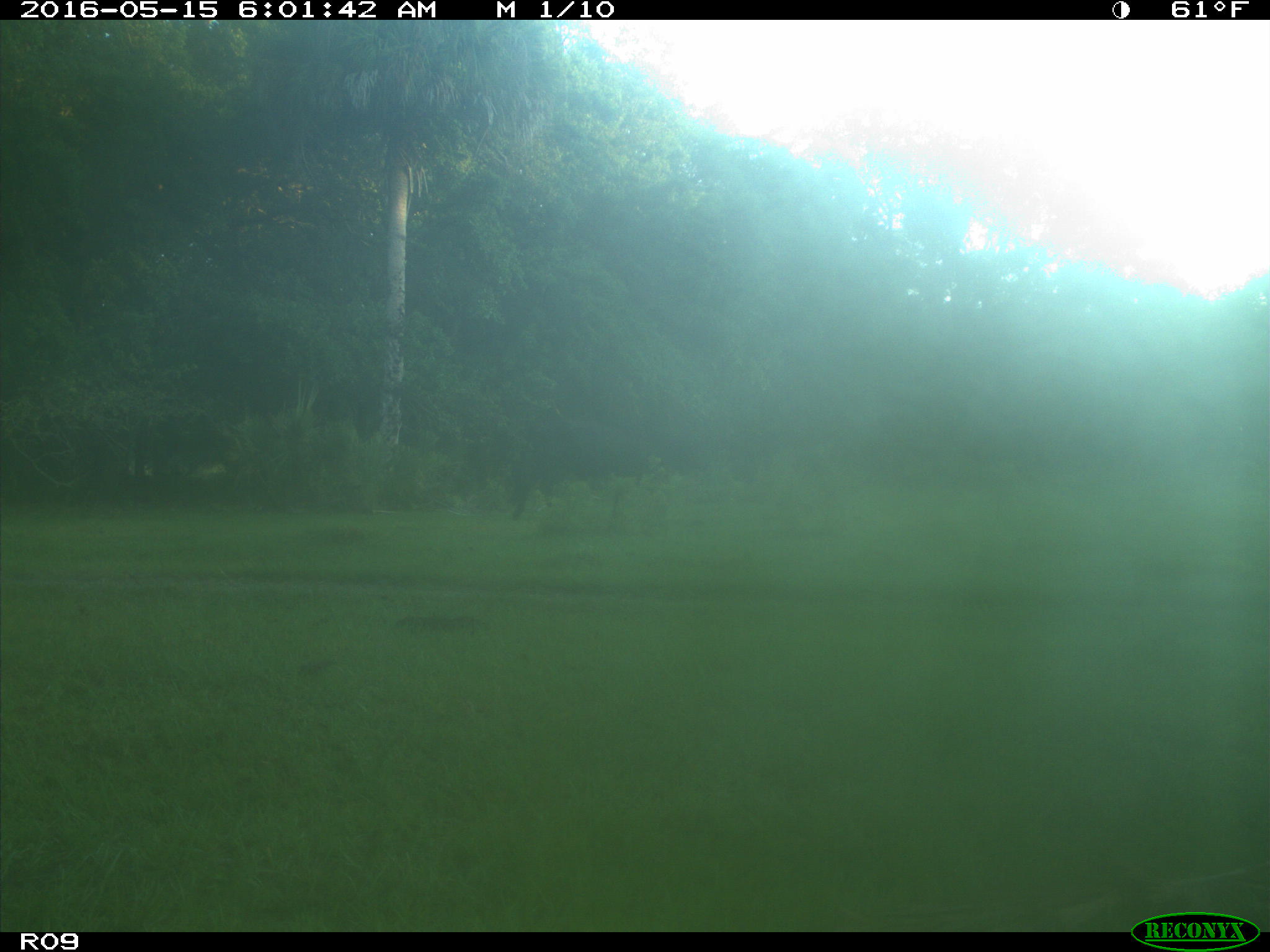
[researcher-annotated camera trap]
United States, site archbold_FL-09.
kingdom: Animalia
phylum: Chordata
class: Mammalia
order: Artiodactyla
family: Bovidae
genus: Bos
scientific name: Bos taurus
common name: domestic cow